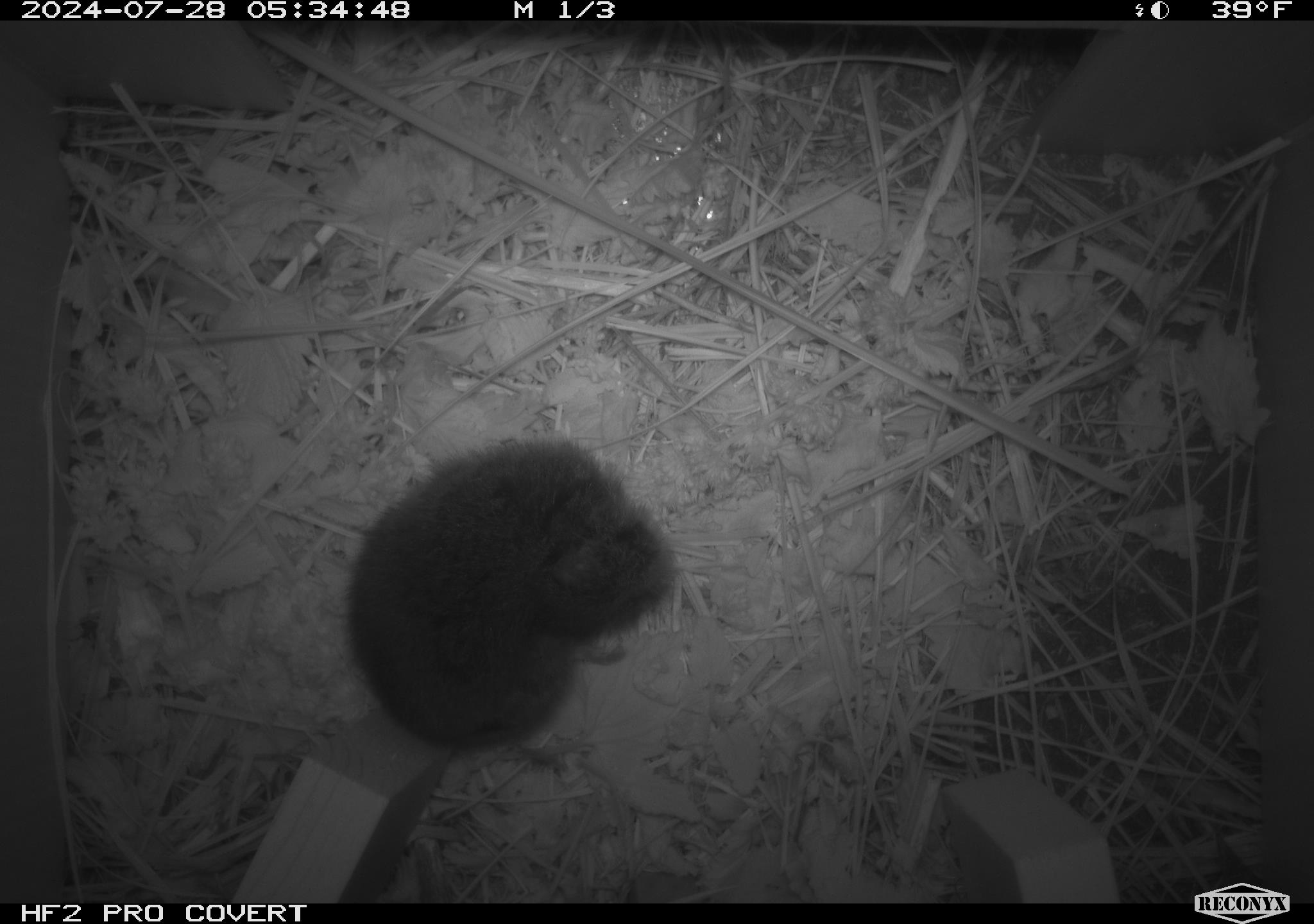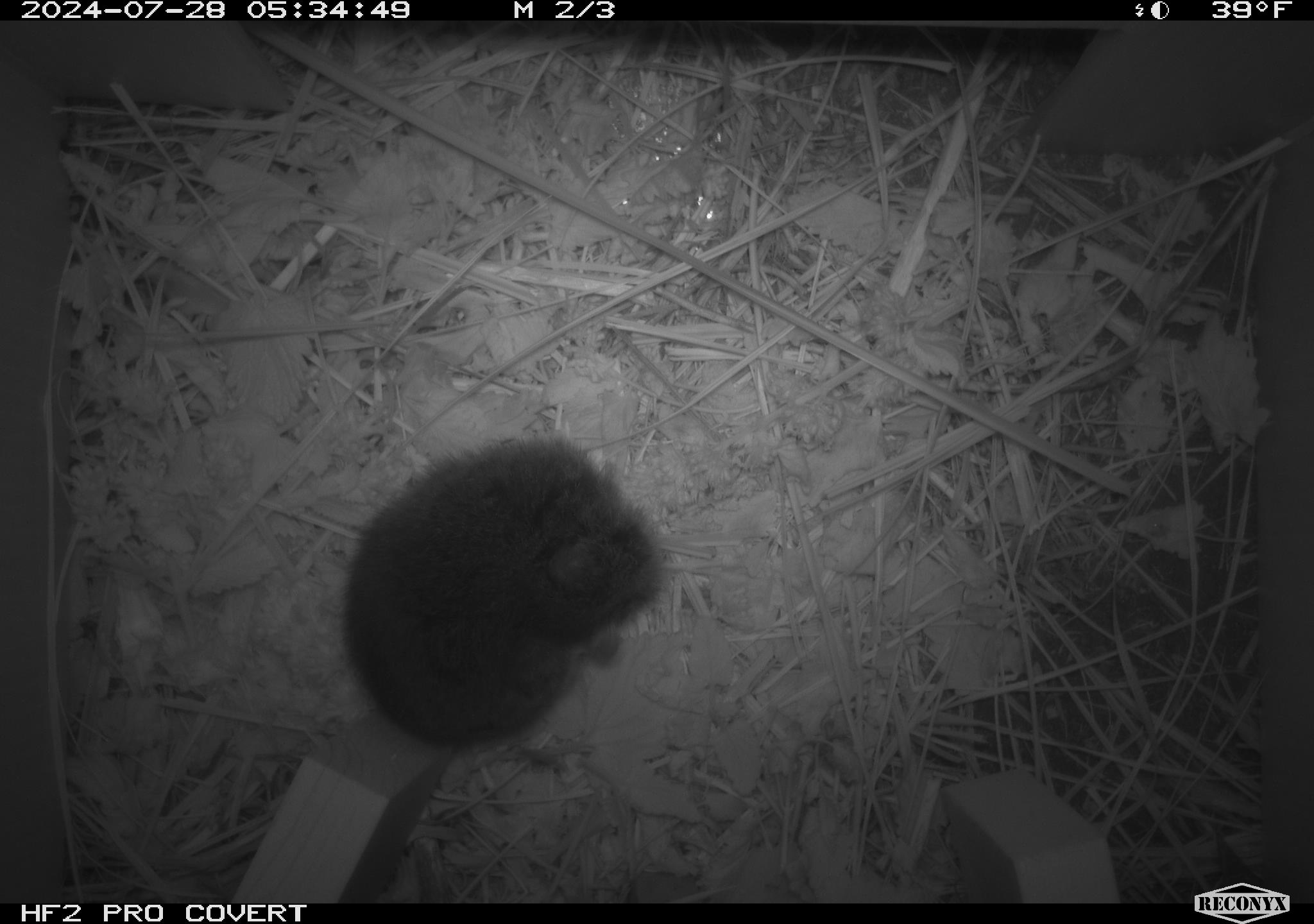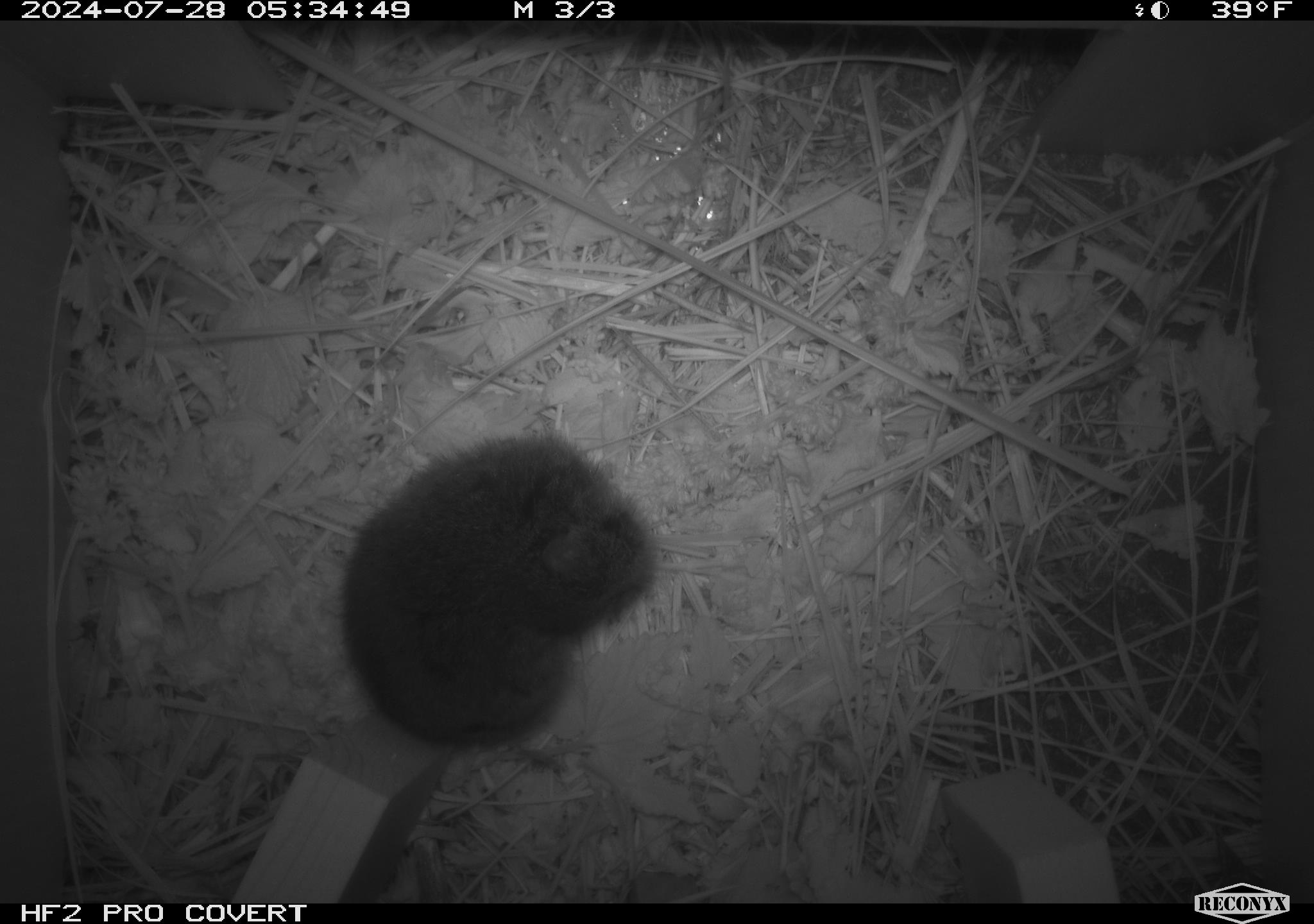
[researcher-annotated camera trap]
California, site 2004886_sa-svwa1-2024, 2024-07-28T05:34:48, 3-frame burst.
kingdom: Animalia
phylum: Chordata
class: Mammalia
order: Rodentia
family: Cricetidae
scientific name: Arvicolinae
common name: voles, lemmings, and muskrats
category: arvicolinae subfamily